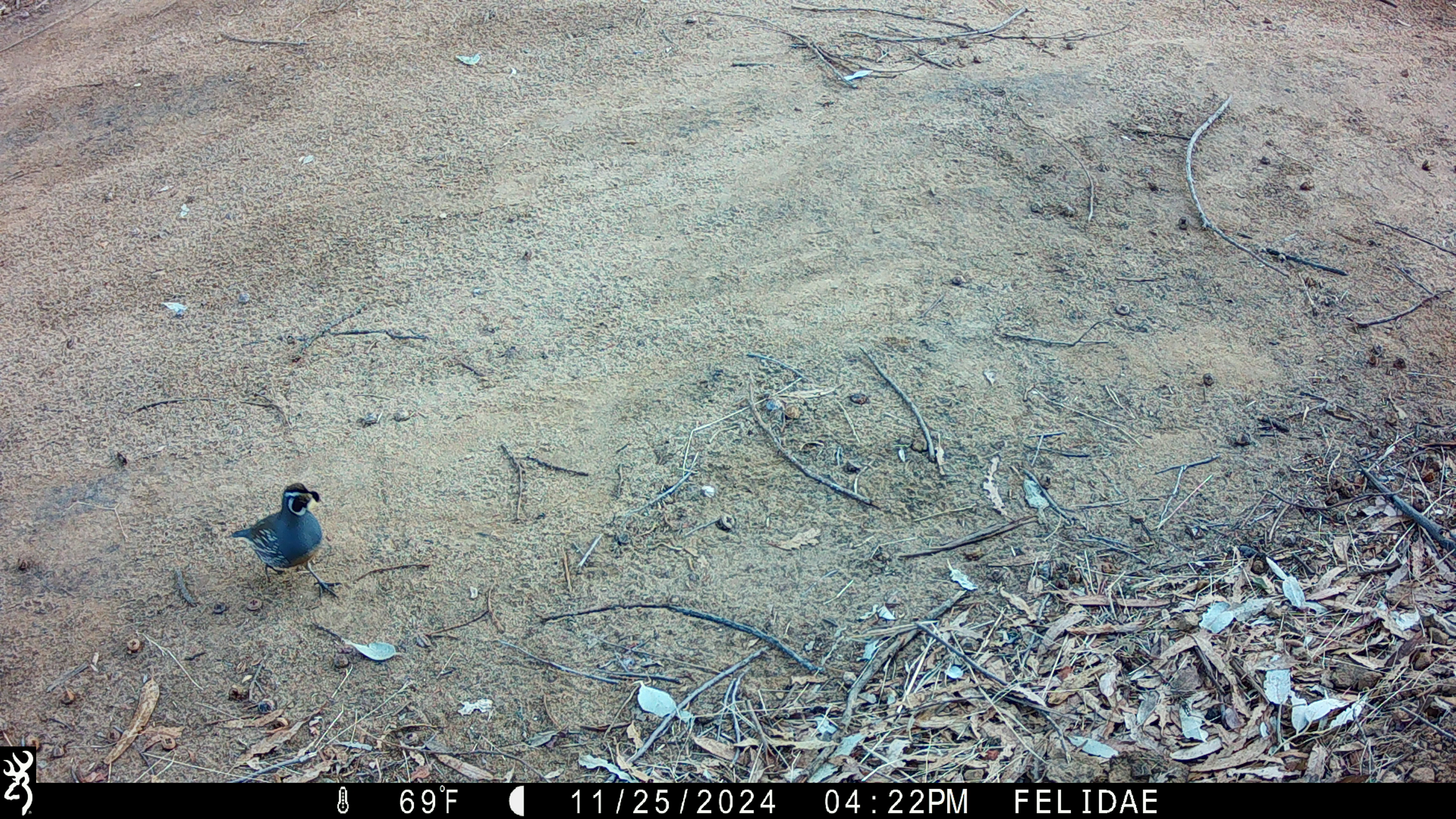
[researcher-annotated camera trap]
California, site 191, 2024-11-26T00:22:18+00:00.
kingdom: Animalia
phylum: Chordata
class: Aves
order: Galliformes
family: Odontophoridae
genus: Callipepla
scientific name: Callipepla californica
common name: california quail